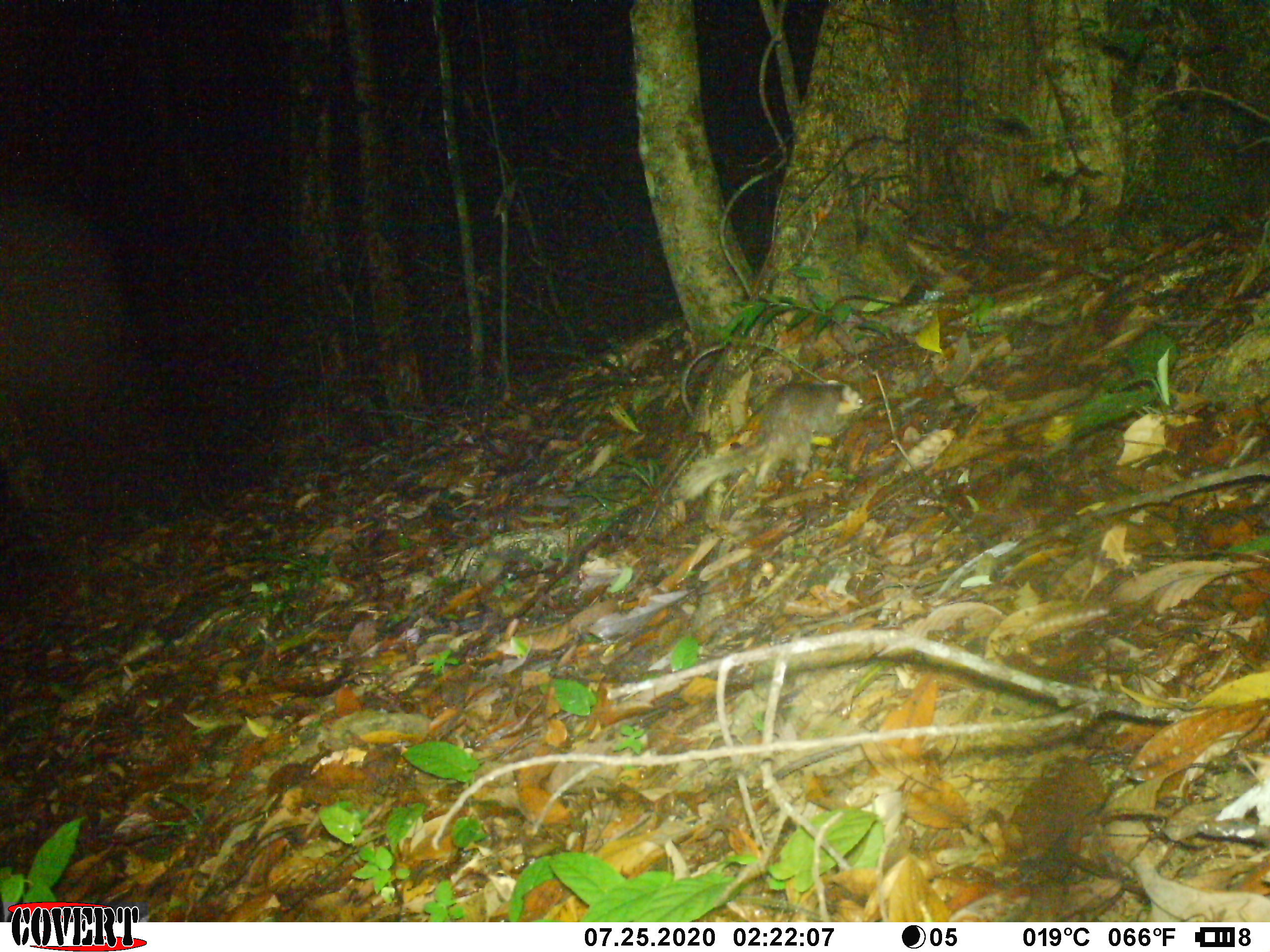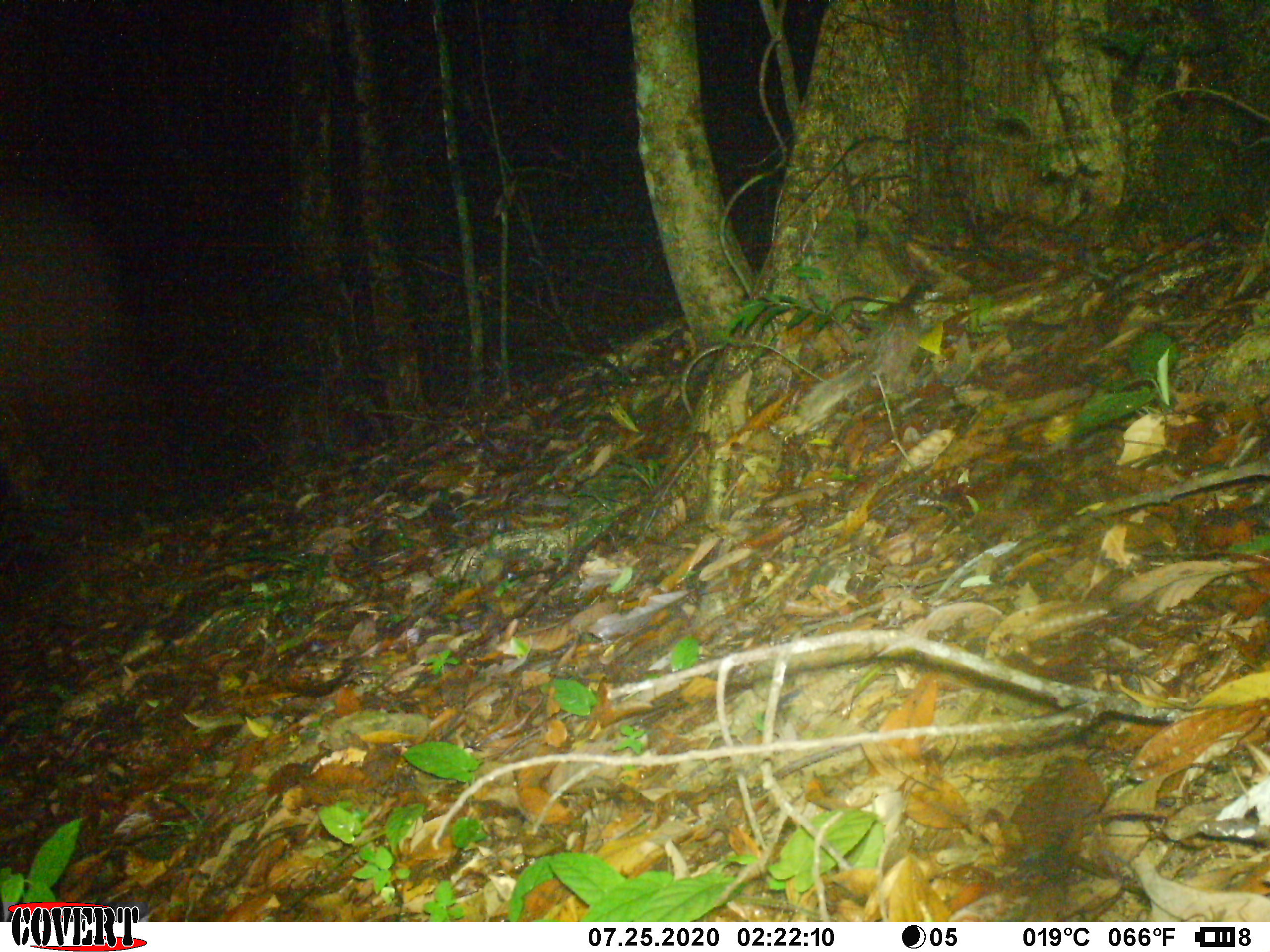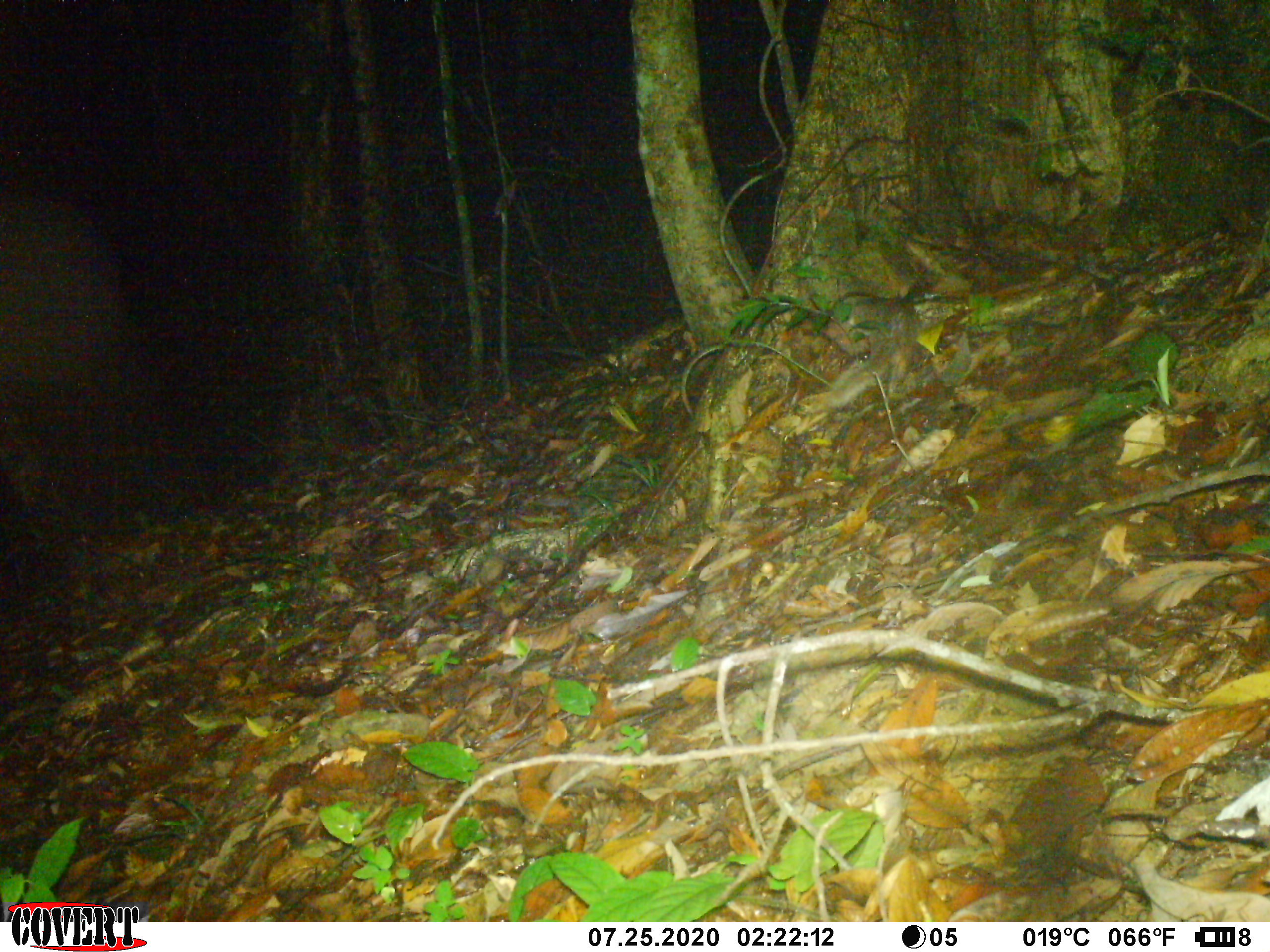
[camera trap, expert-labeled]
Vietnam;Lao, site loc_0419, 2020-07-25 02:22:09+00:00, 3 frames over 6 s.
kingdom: Animalia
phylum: Chordata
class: Mammalia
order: Carnivora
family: Mustelidae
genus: Melogale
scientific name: Melogale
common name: ferret badger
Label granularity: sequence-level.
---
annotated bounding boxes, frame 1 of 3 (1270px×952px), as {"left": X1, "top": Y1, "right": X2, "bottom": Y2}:
ferret badger: {"left": 678, "top": 380, "right": 865, "bottom": 500}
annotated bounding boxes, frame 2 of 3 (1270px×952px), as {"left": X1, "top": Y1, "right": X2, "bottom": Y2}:
ferret badger: {"left": 797, "top": 301, "right": 920, "bottom": 422}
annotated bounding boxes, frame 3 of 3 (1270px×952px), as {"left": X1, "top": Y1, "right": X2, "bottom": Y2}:
ferret badger: {"left": 819, "top": 289, "right": 920, "bottom": 409}